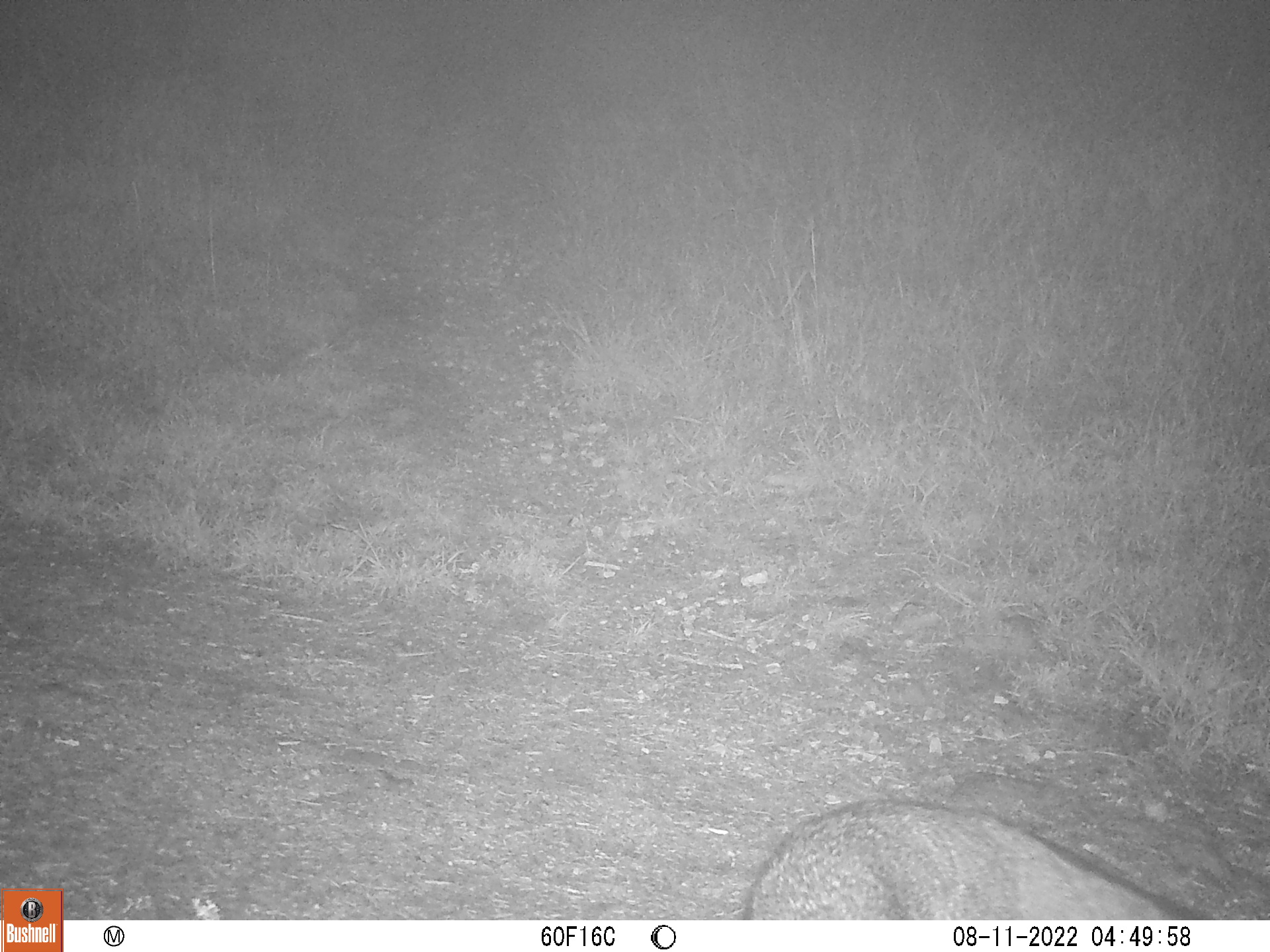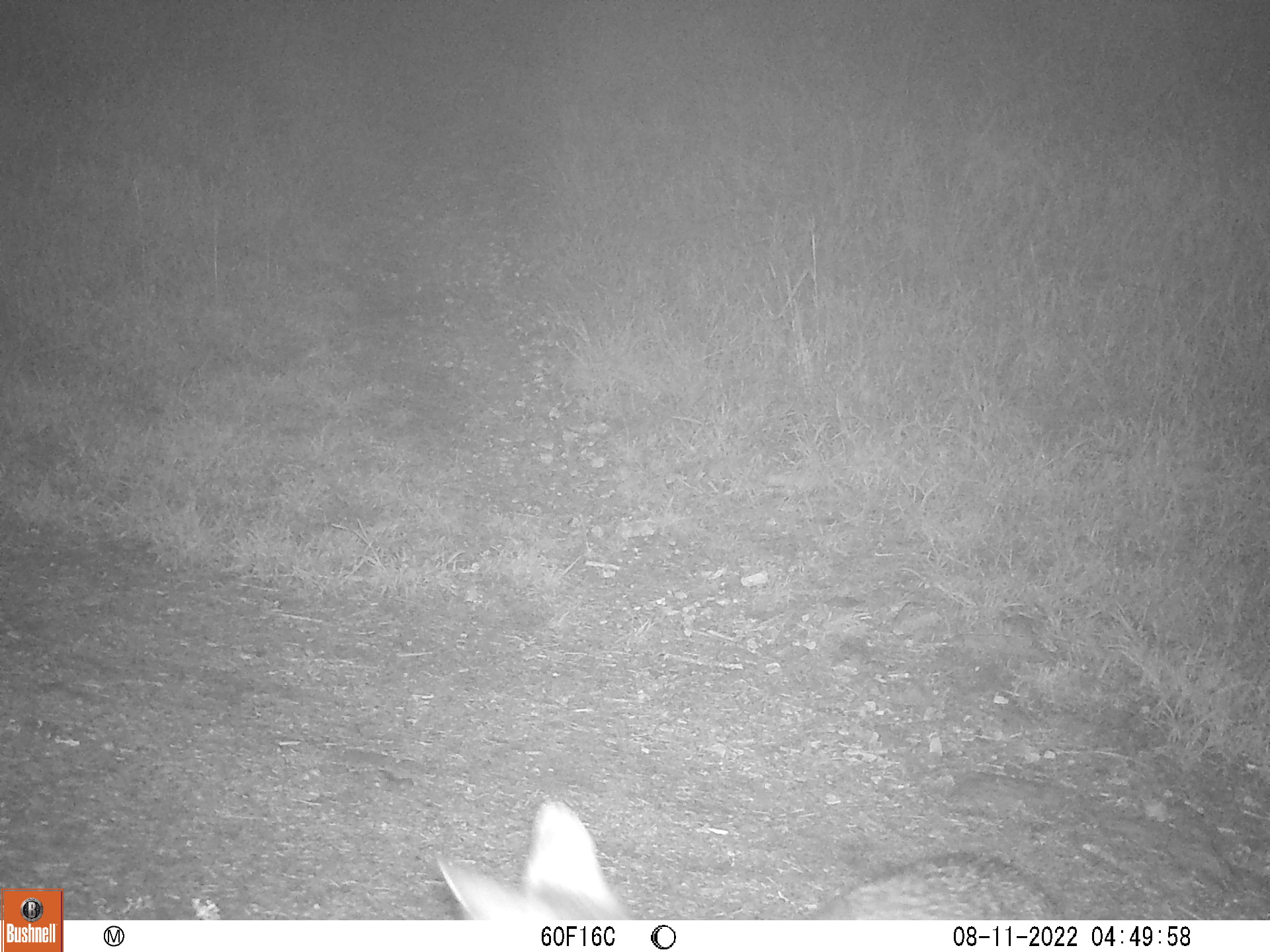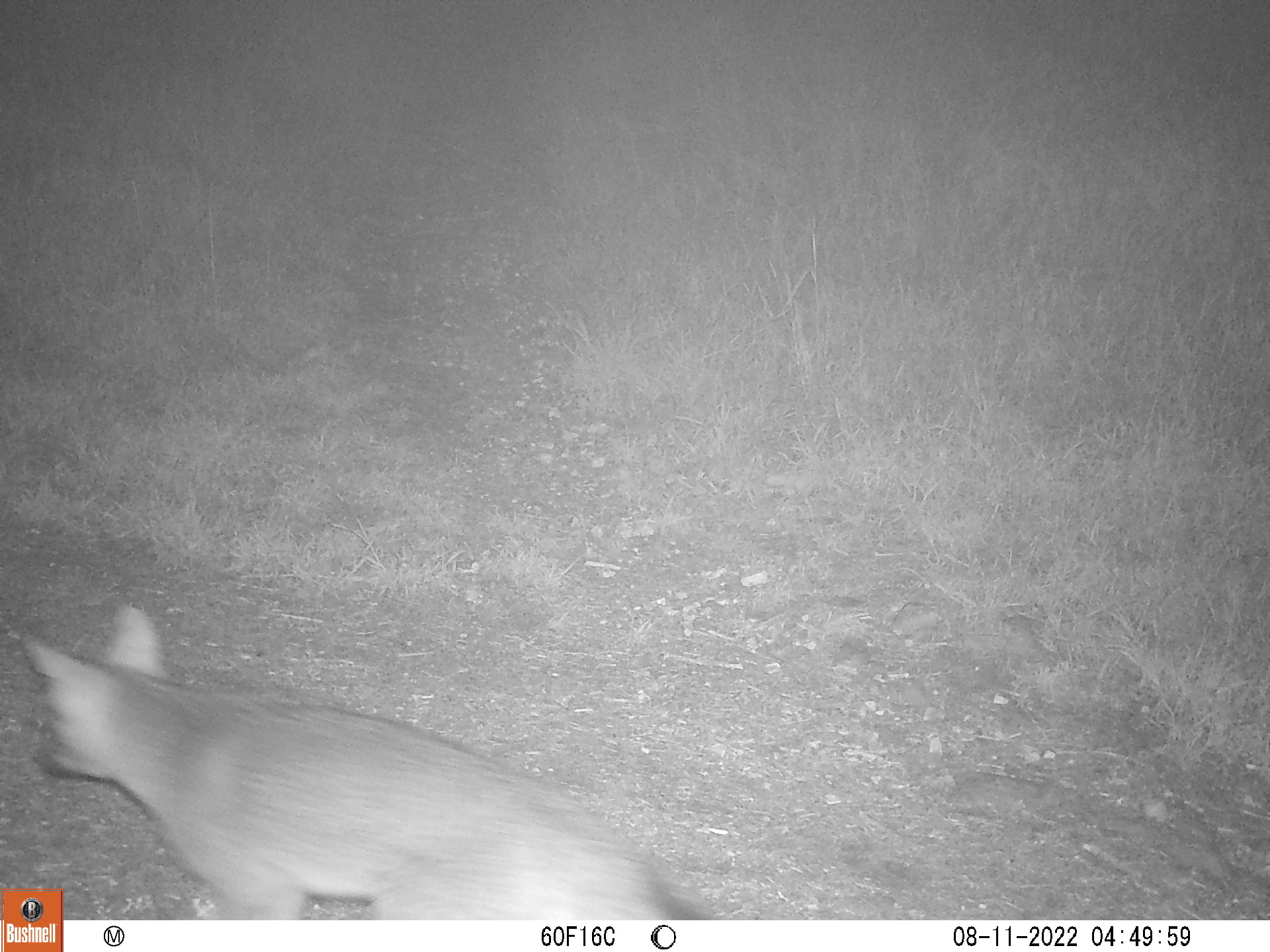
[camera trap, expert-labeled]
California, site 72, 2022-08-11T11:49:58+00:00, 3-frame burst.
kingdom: Animalia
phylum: Chordata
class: Mammalia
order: Carnivora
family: Canidae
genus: Urocyon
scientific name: Urocyon cinereoargenteus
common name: gray fox